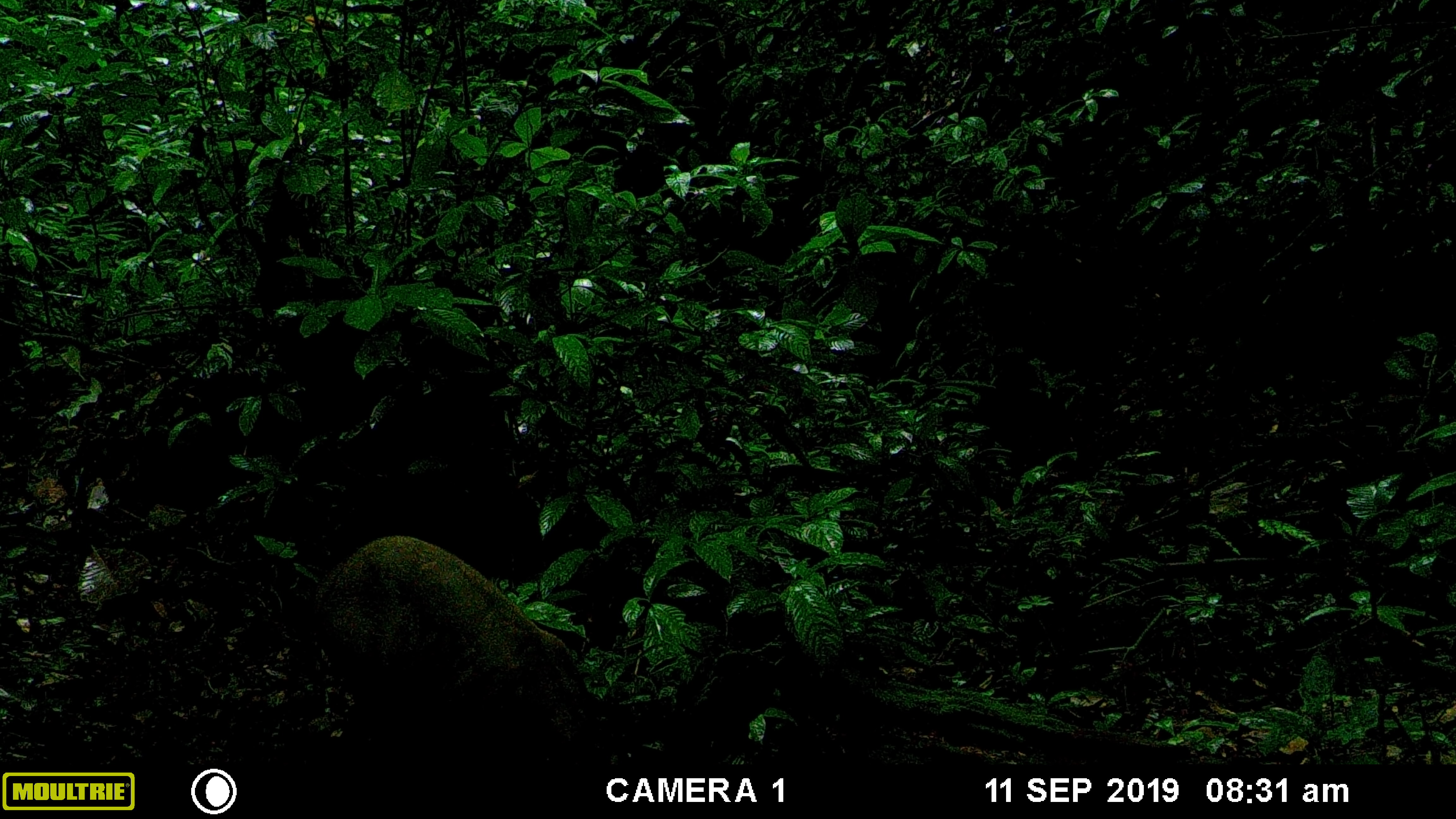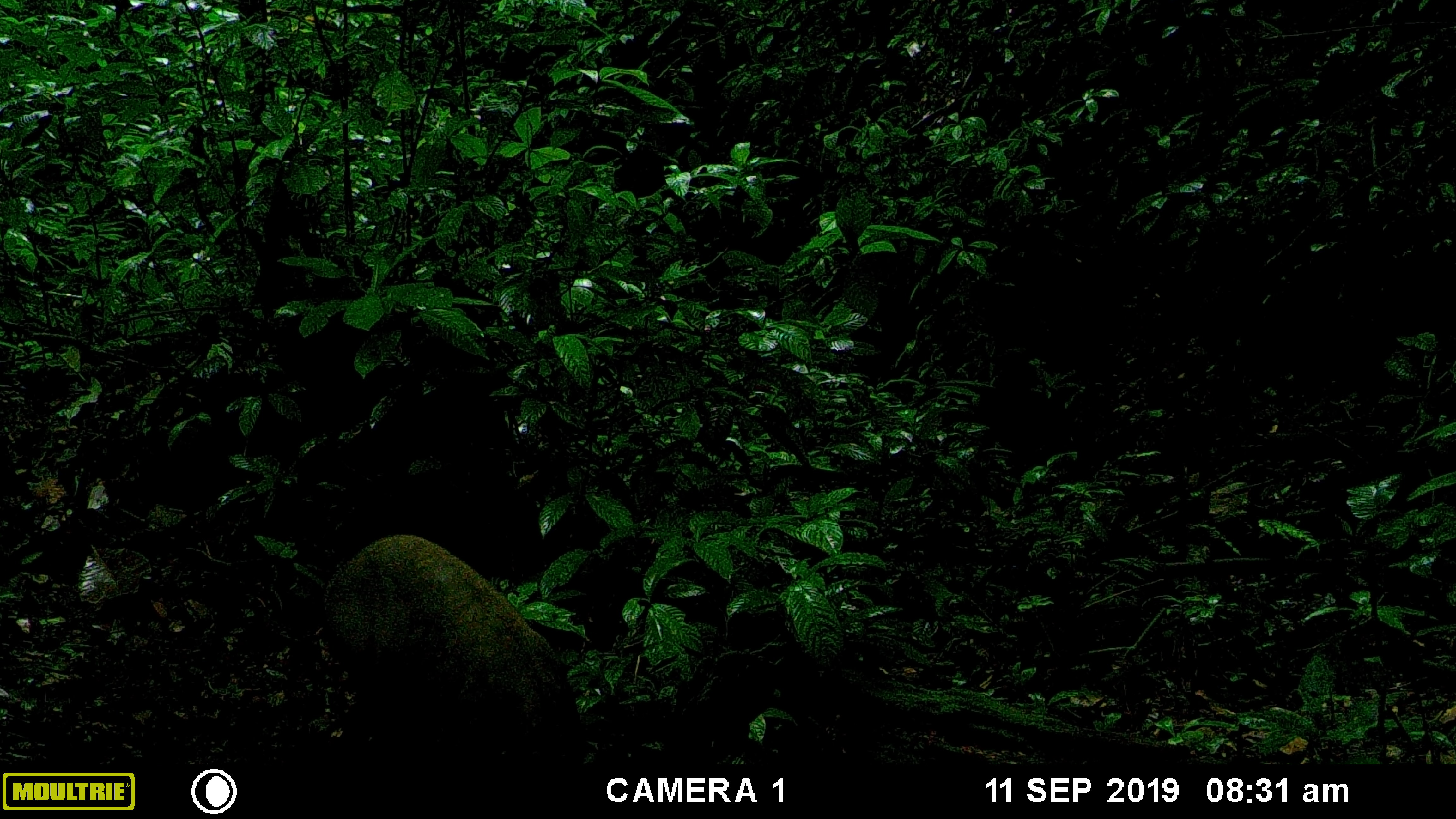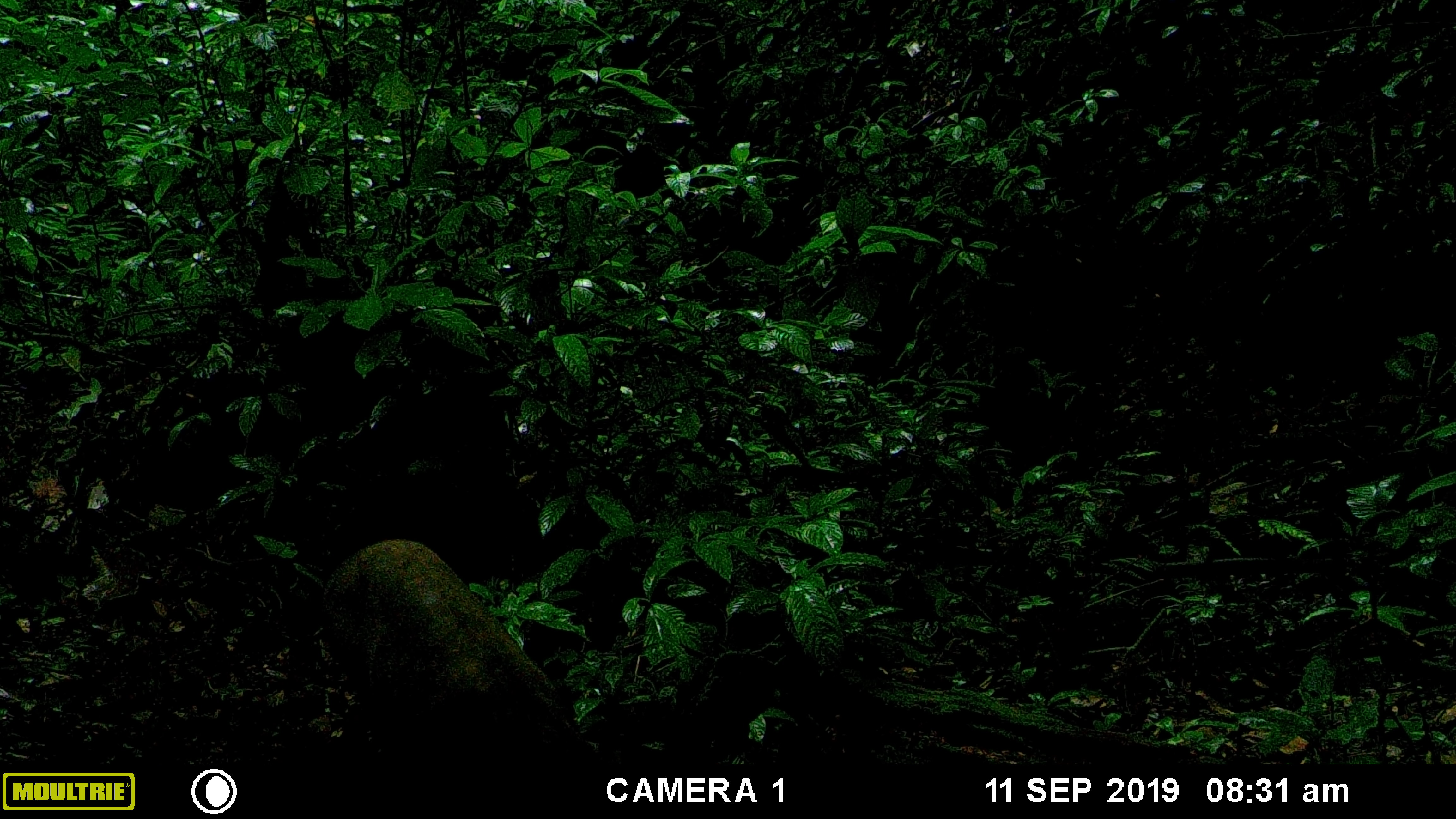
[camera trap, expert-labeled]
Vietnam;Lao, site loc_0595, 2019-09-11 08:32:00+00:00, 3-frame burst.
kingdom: Animalia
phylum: Chordata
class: Mammalia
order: Artiodactyla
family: Suidae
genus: Sus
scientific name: Sus scrofa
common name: eurasian wild pig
Eurasian wild pig (Sus scrofa). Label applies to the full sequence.